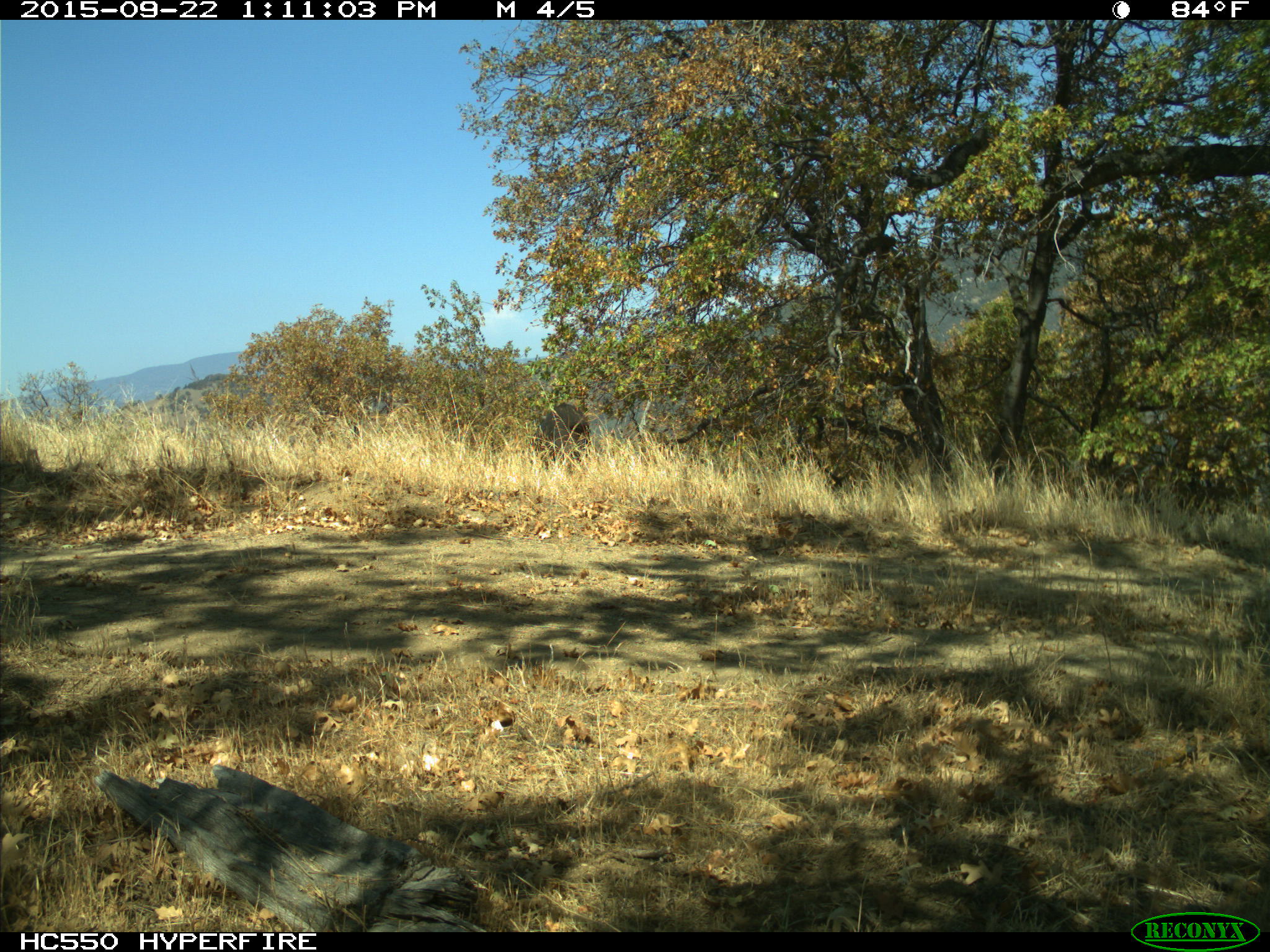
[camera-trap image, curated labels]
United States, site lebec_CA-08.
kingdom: Animalia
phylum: Chordata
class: Mammalia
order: Artiodactyla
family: Suidae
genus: Sus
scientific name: Sus scrofa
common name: wild boar